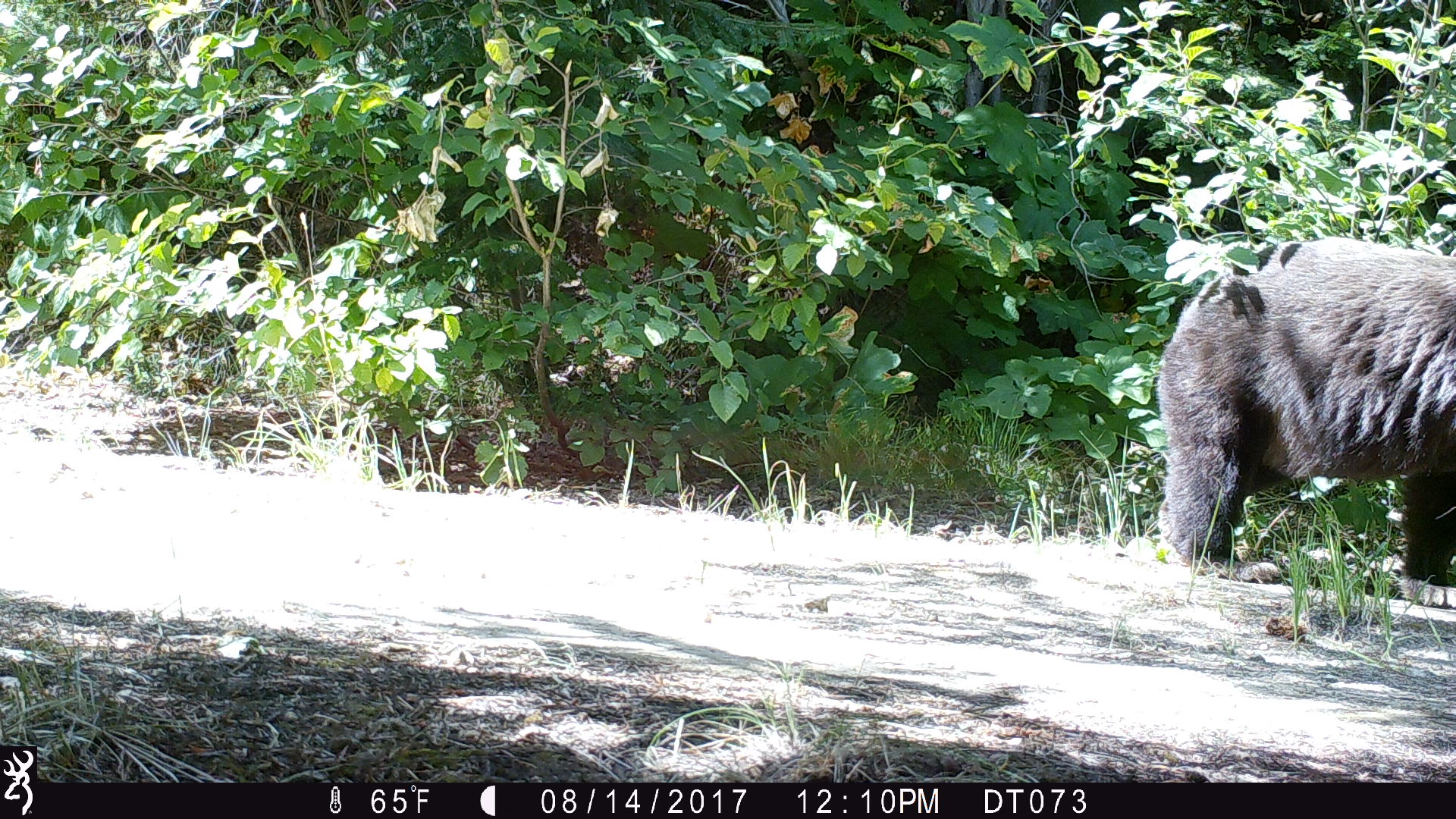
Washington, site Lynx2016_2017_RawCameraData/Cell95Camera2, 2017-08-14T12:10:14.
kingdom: Animalia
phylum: Chordata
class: Mammalia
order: Carnivora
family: Ursidae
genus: Ursus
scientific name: Ursus americanus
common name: american black bear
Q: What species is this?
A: Ursus americanus (american black bear).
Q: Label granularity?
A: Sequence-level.